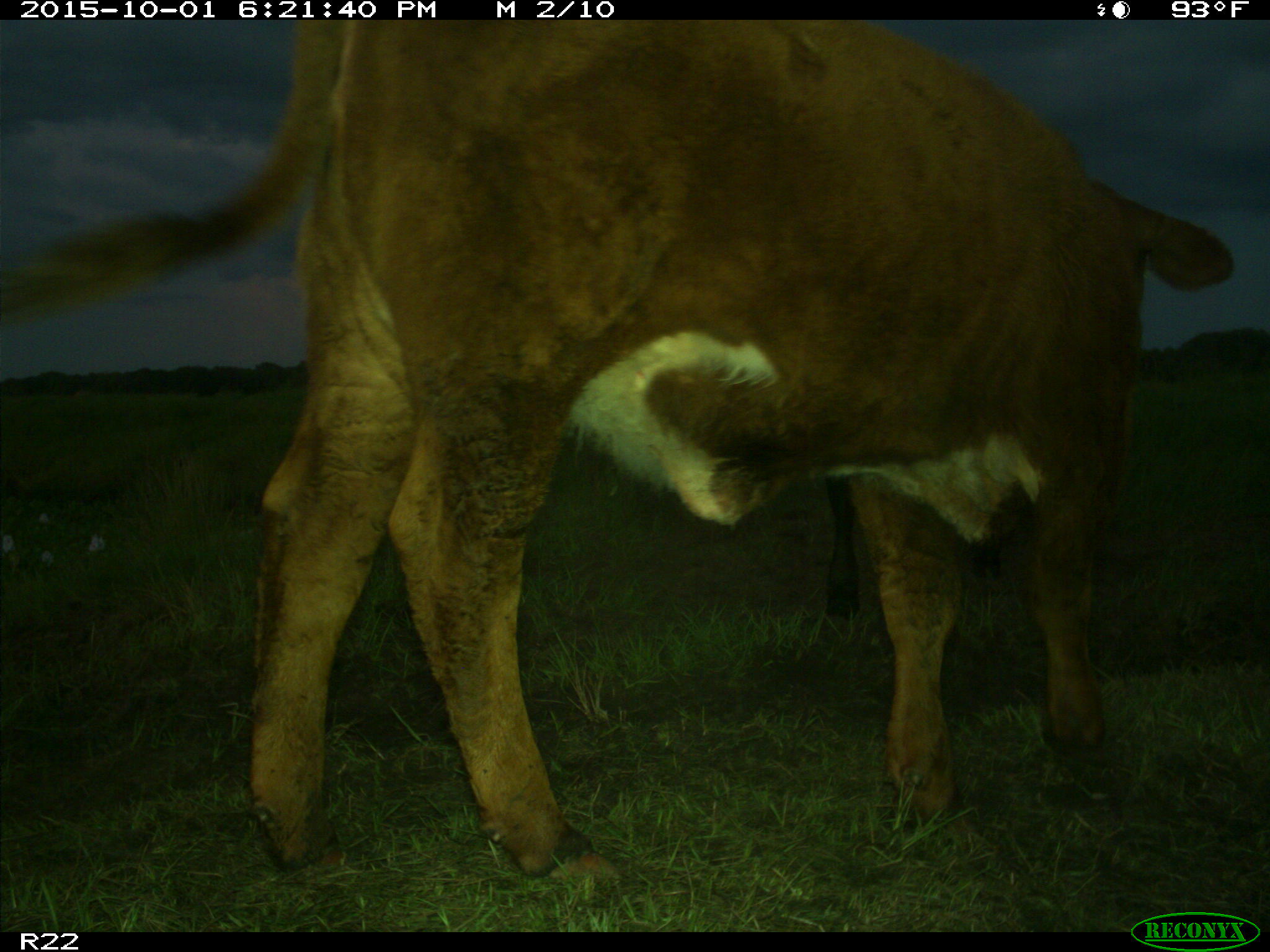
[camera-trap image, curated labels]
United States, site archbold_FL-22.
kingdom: Animalia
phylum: Chordata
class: Mammalia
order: Artiodactyla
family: Bovidae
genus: Bos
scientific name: Bos taurus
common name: domestic cow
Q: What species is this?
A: Bos taurus (domestic cow).